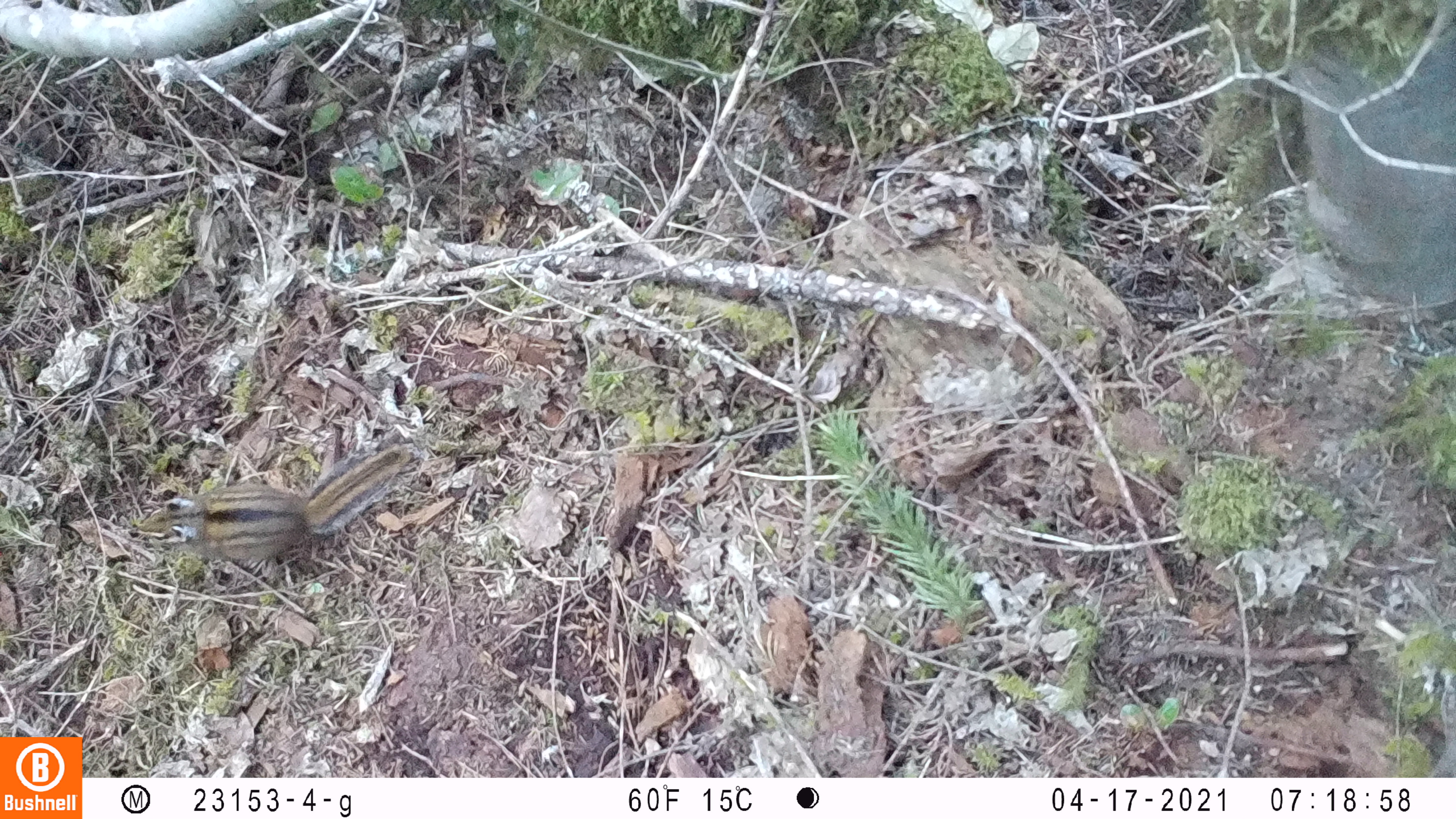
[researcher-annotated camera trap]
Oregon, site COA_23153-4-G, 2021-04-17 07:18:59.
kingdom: Animalia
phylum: Chordata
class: Mammalia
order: Rodentia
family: Sciuridae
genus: Neotamias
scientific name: Neotamias townsendii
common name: townsend's chipmunk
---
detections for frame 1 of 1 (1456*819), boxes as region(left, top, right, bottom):
townsend's chipmunk: region(125, 428, 432, 566)